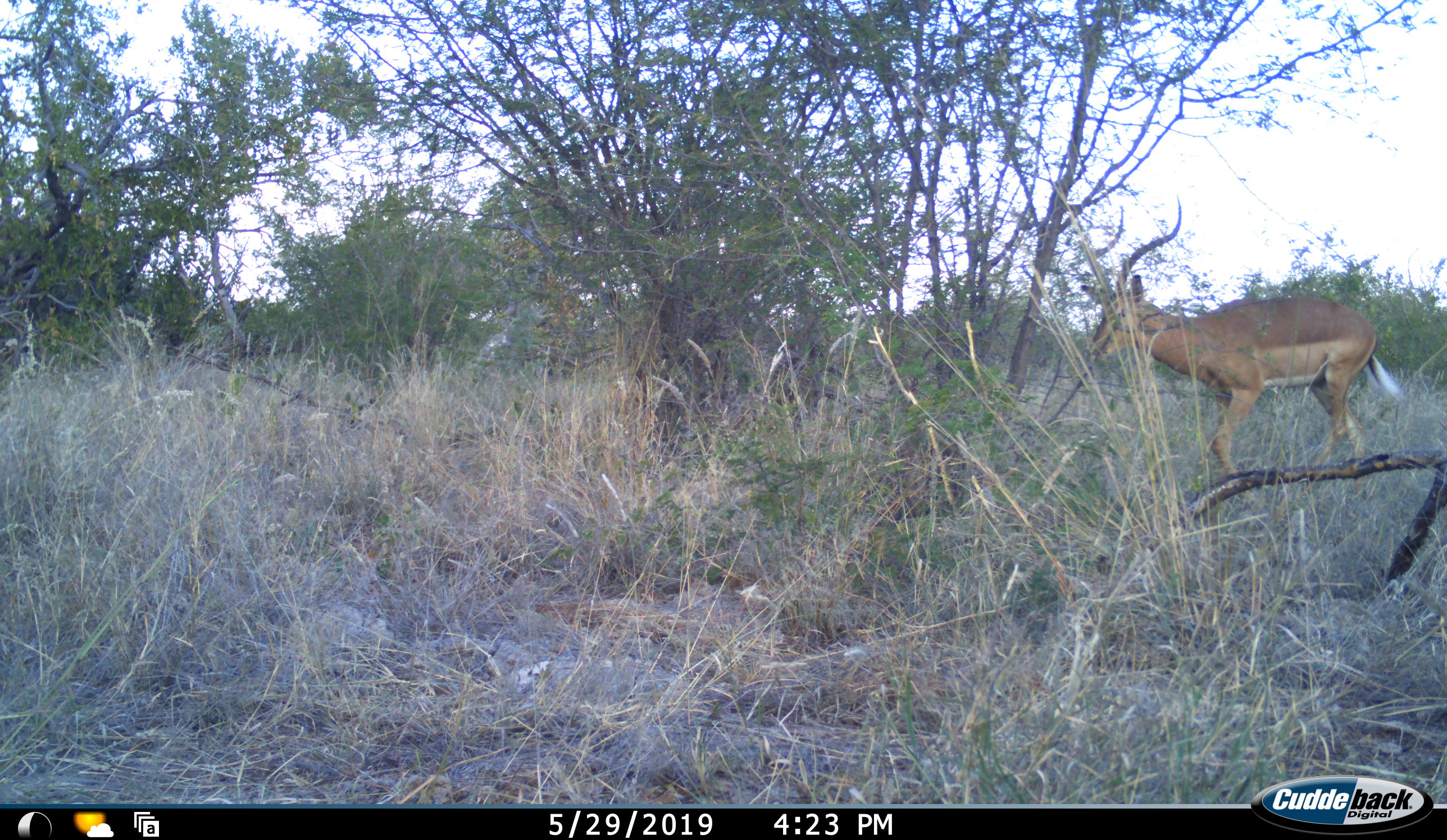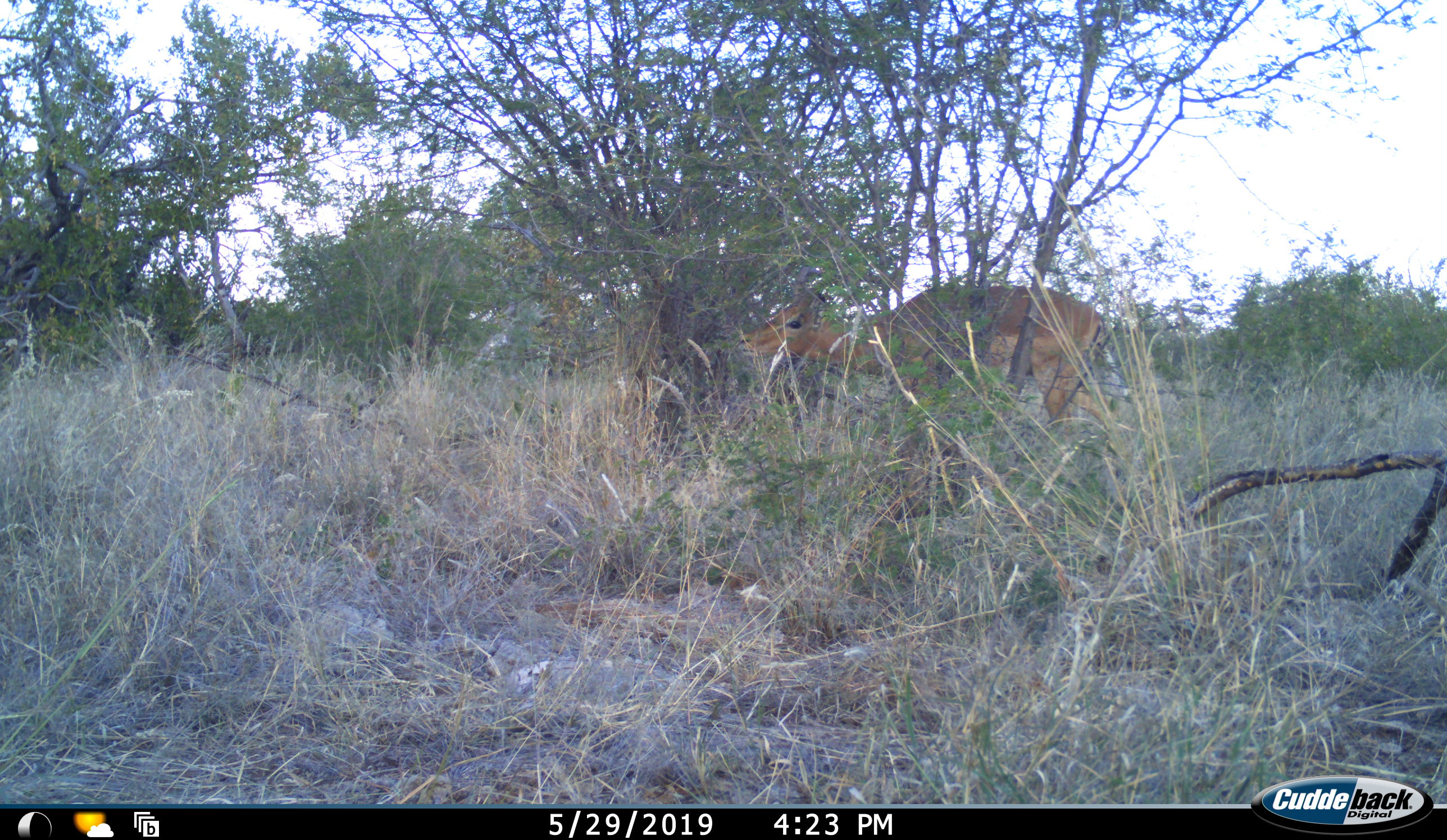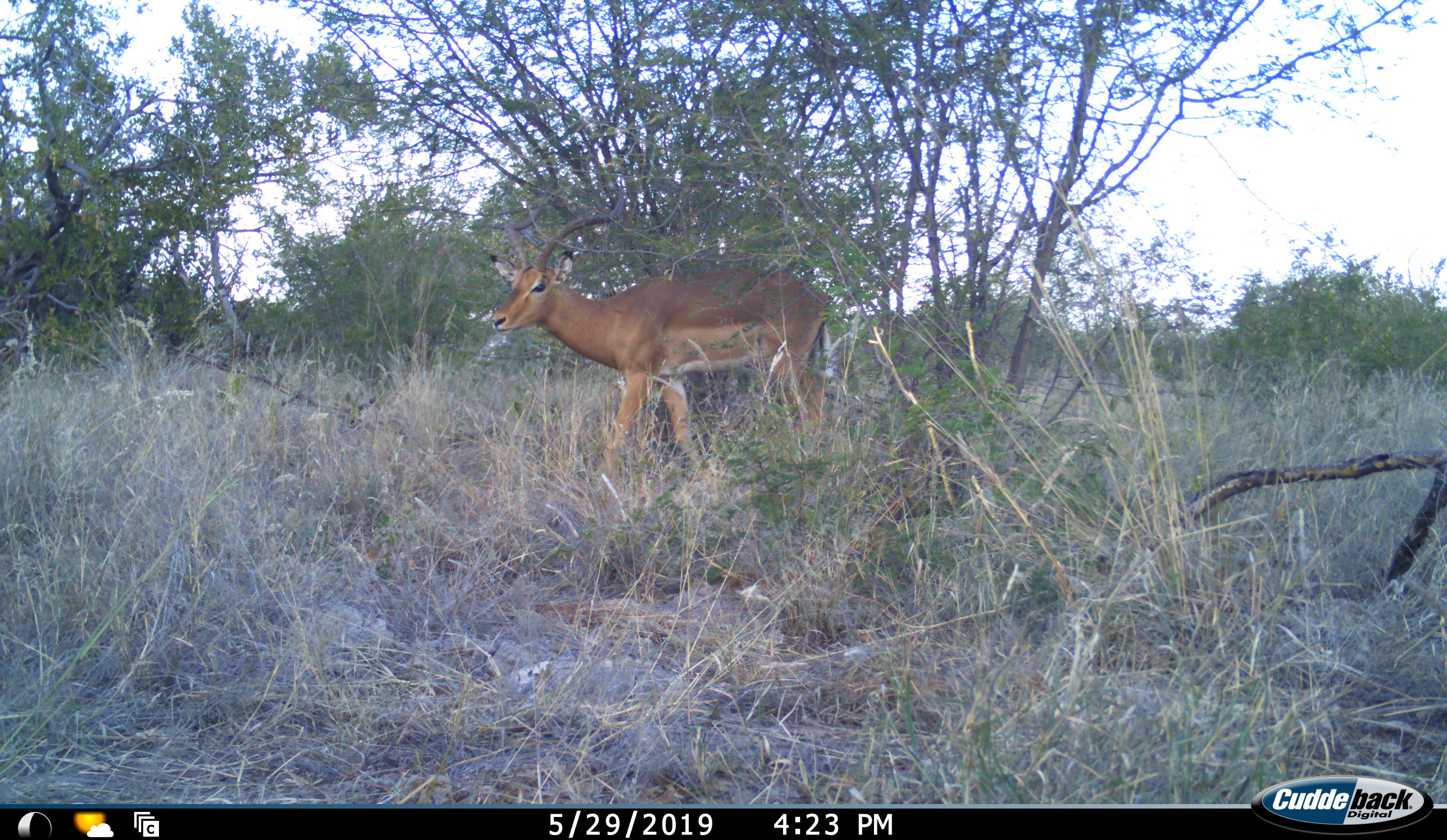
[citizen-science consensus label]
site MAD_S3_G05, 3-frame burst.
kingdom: Animalia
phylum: Chordata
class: Mammalia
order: Artiodactyla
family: Bovidae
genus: Aepyceros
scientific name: Aepyceros melampus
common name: impala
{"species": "impala (Aepyceros melampus)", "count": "1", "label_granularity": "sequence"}